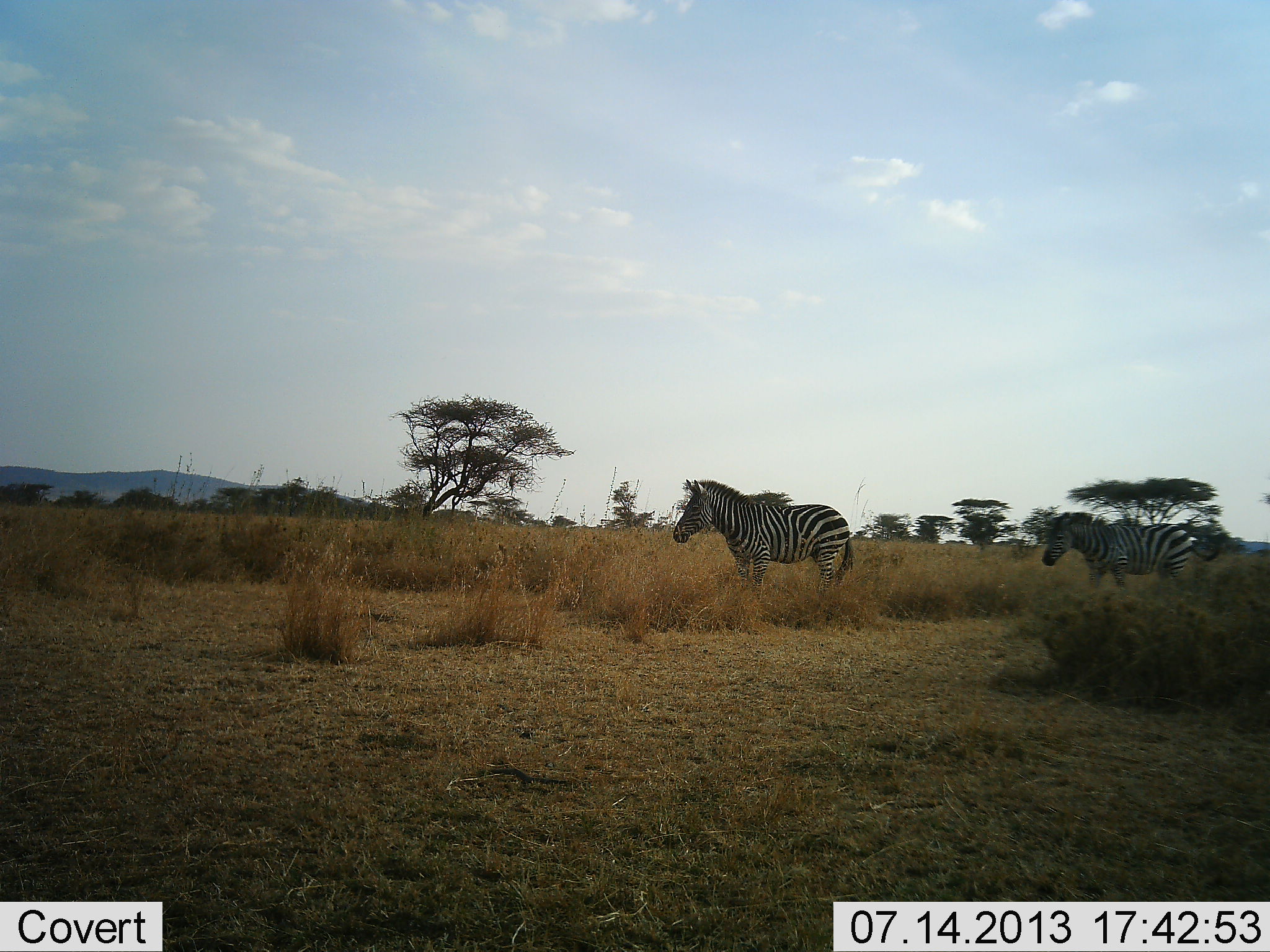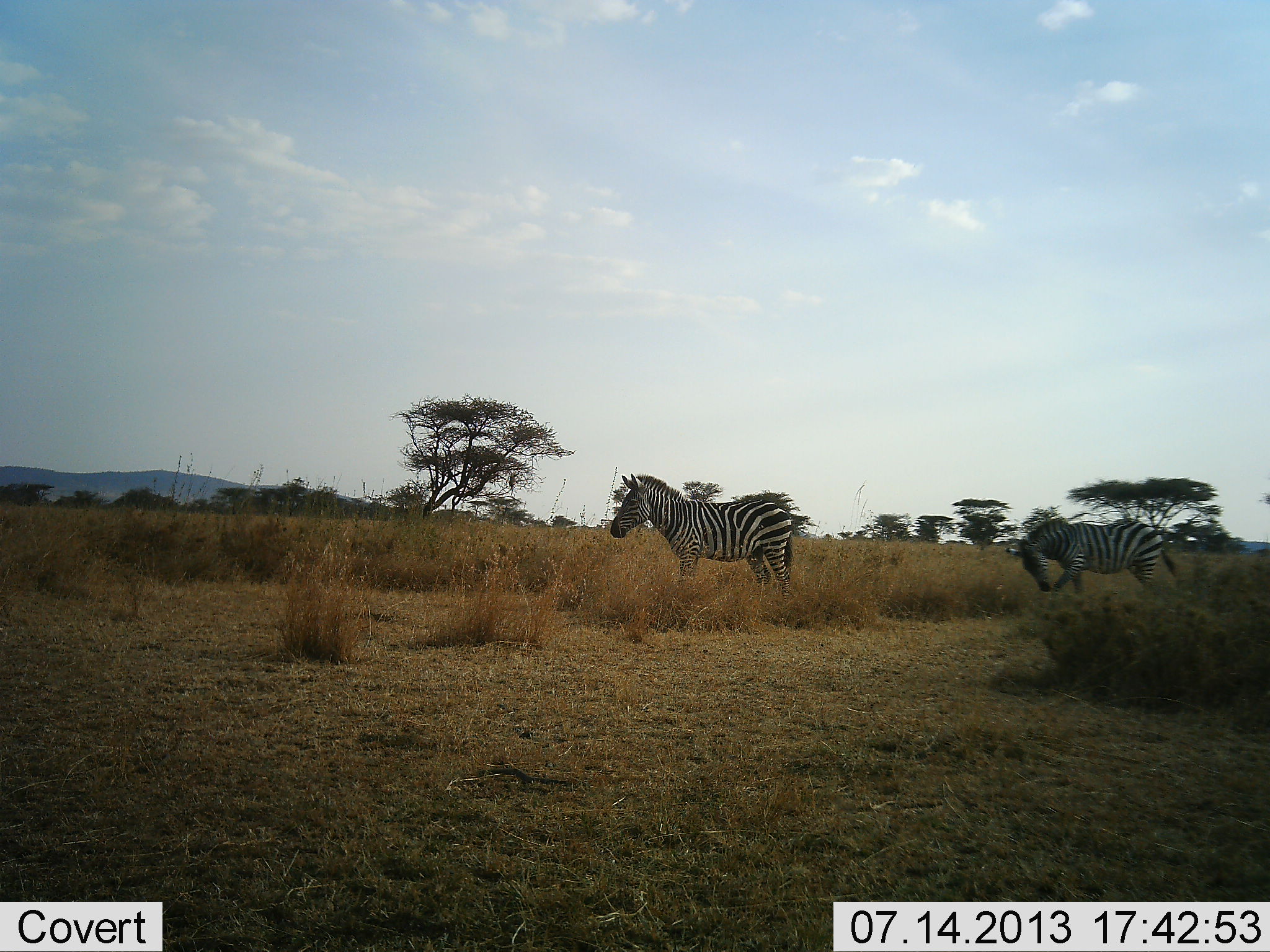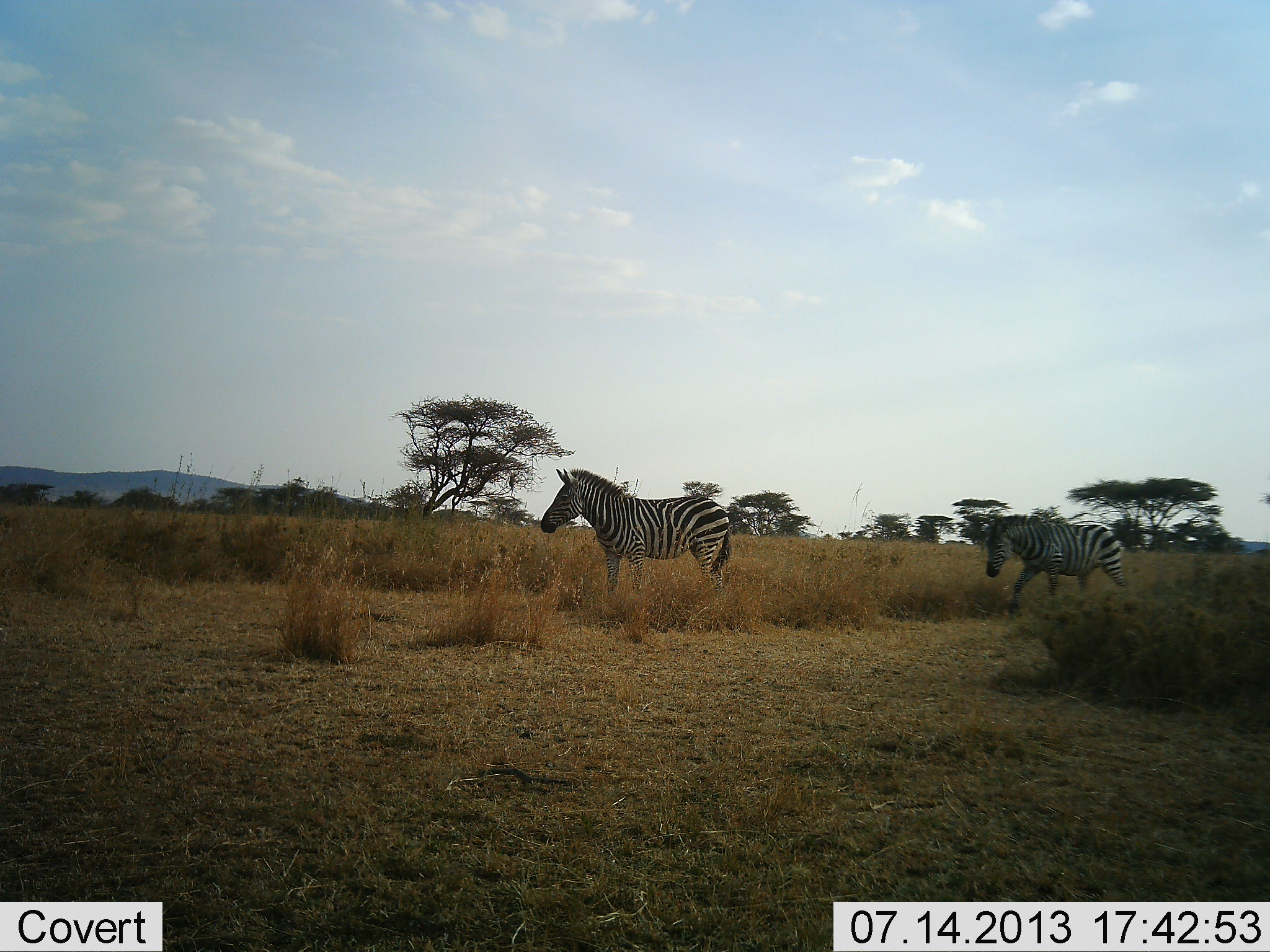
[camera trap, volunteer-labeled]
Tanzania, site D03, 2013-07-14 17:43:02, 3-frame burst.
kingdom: Animalia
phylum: Chordata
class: Mammalia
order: Perissodactyla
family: Equidae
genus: Equus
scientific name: Equus quagga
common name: plains zebra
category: zebra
Zebra (plains zebra) (Equus quagga), count 2. Behavior (volunteer vote fractions): standing 0%, resting 0%, moving 100%, interacting 0%. Young present (vote fraction): 10%. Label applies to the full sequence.